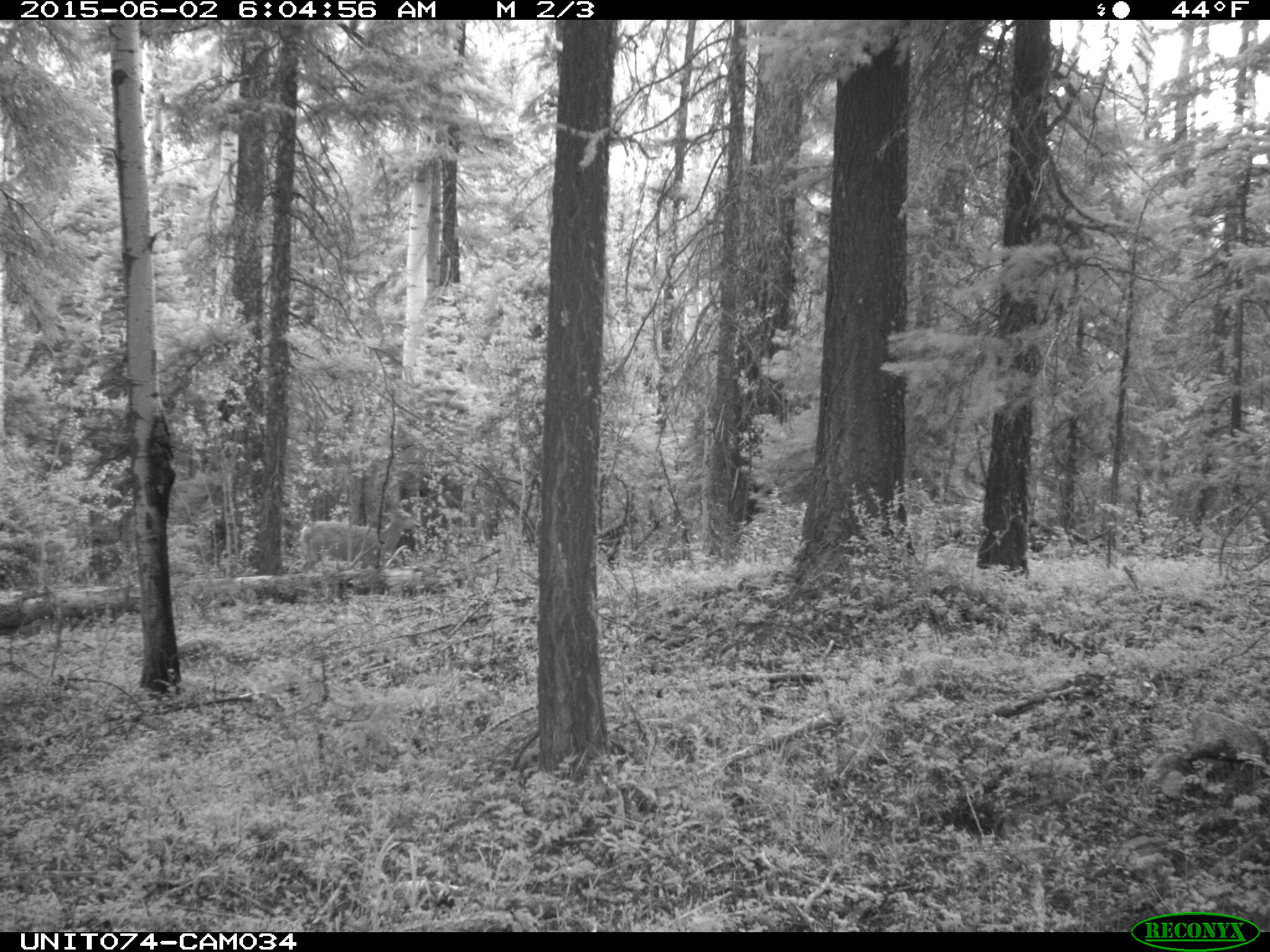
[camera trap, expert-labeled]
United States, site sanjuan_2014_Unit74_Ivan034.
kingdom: Animalia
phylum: Chordata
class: Mammalia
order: Artiodactyla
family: Cervidae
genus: Odocoileus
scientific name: Odocoileus hemionus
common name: mule deer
Odocoileus hemionus (mule deer).